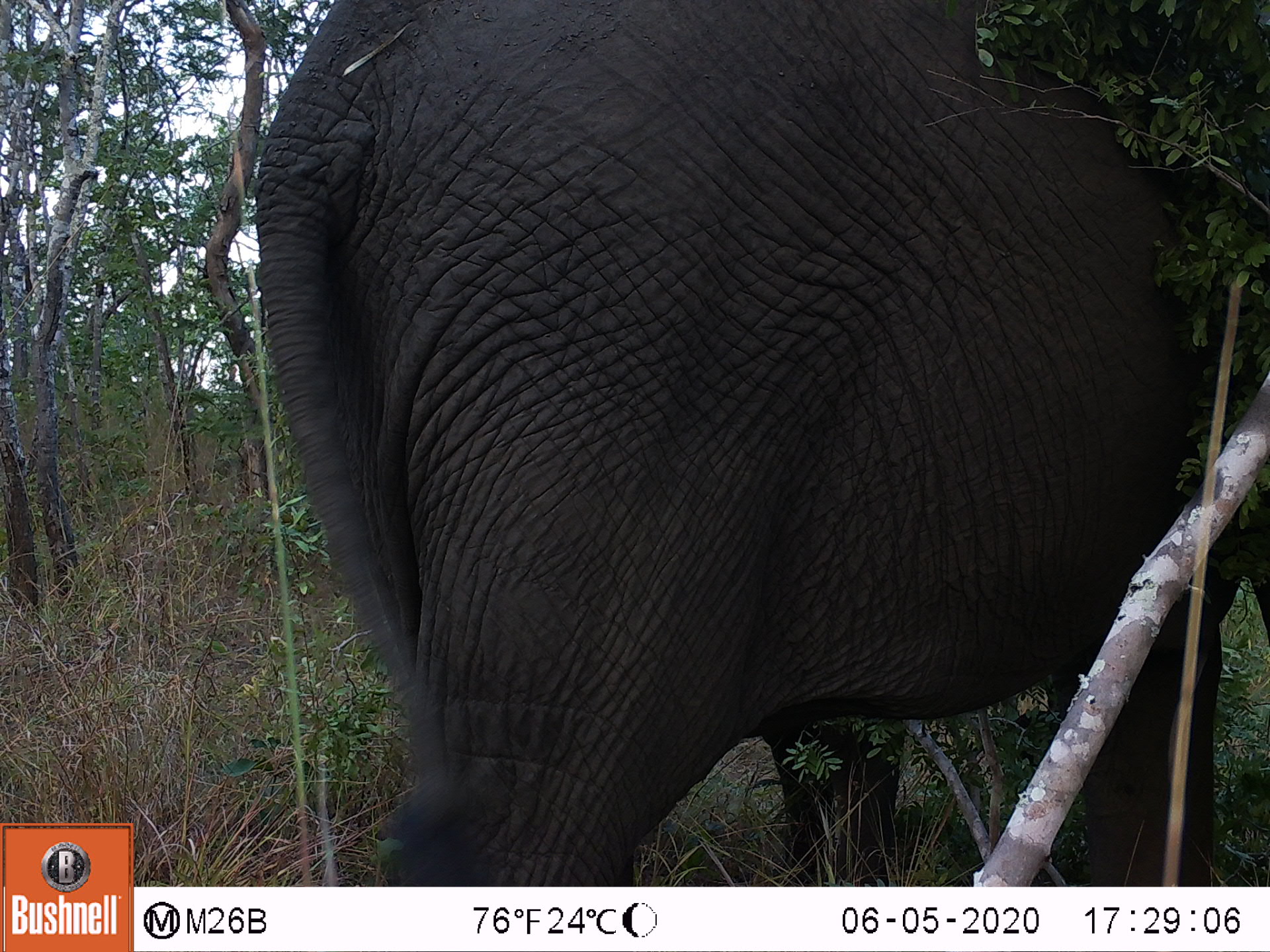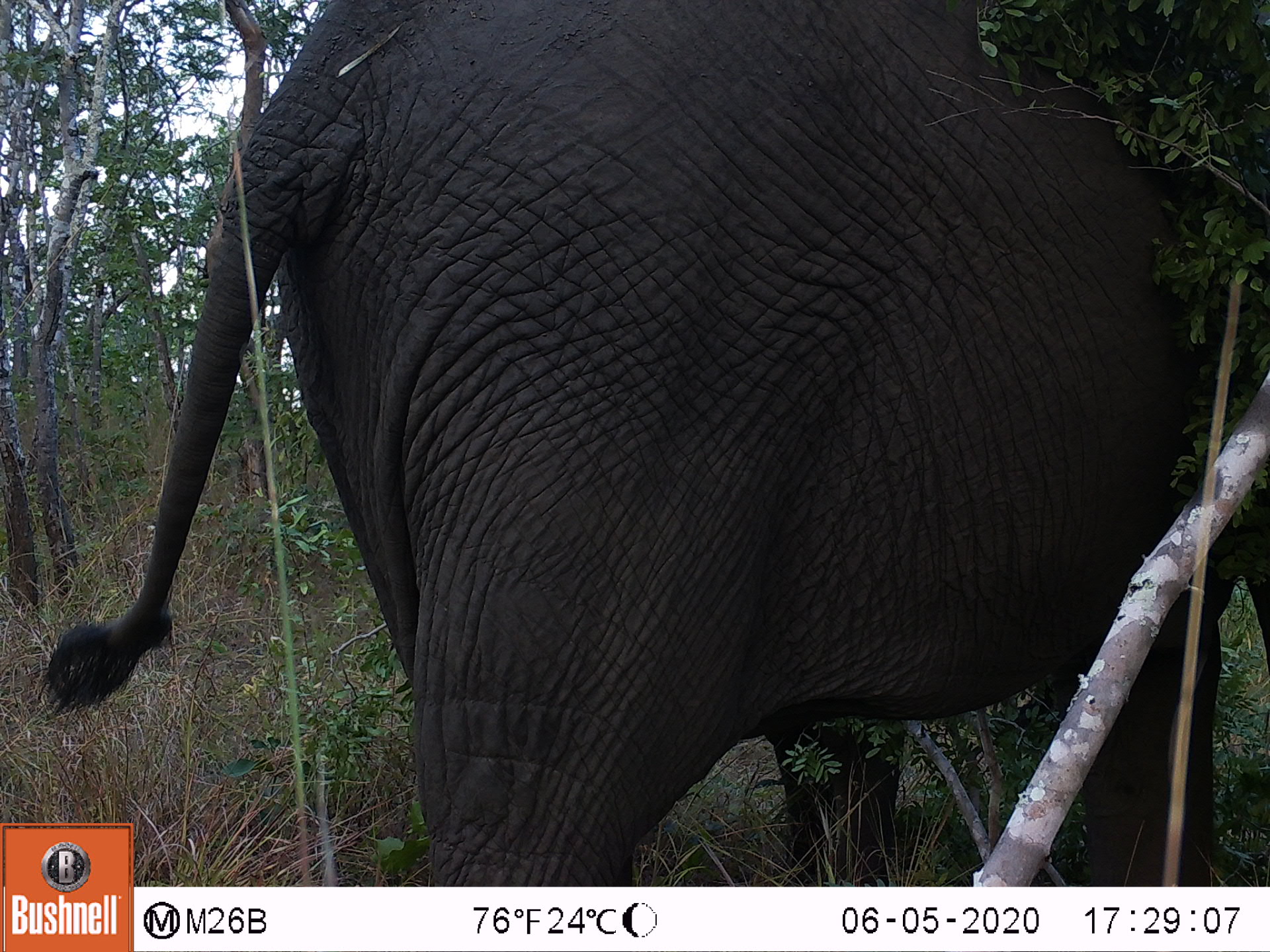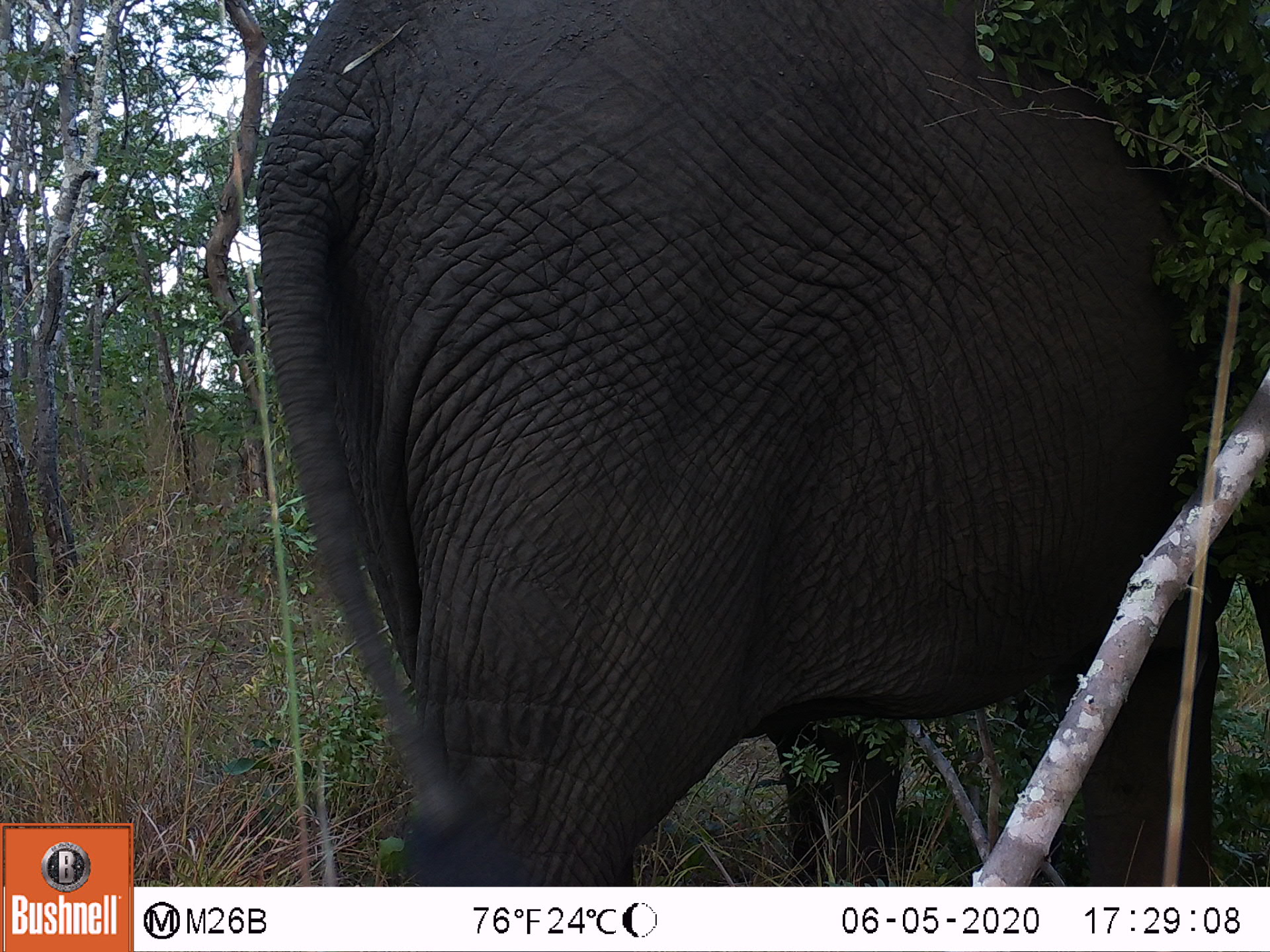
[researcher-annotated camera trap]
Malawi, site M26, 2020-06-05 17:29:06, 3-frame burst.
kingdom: Animalia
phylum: Chordata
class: Mammalia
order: Proboscidea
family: Elephantidae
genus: Loxodonta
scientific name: Loxodonta africana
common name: african savanna elephant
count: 1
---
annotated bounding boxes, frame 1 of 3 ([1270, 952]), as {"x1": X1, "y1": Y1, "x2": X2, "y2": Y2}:
african savanna elephant: {"x1": 258, "y1": 5, "x2": 1262, "y2": 877}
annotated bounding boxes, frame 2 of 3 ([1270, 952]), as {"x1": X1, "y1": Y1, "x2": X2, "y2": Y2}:
african savanna elephant: {"x1": 143, "y1": 8, "x2": 1268, "y2": 885}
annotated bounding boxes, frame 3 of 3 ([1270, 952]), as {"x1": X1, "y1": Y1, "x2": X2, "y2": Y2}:
african savanna elephant: {"x1": 266, "y1": 5, "x2": 1262, "y2": 880}